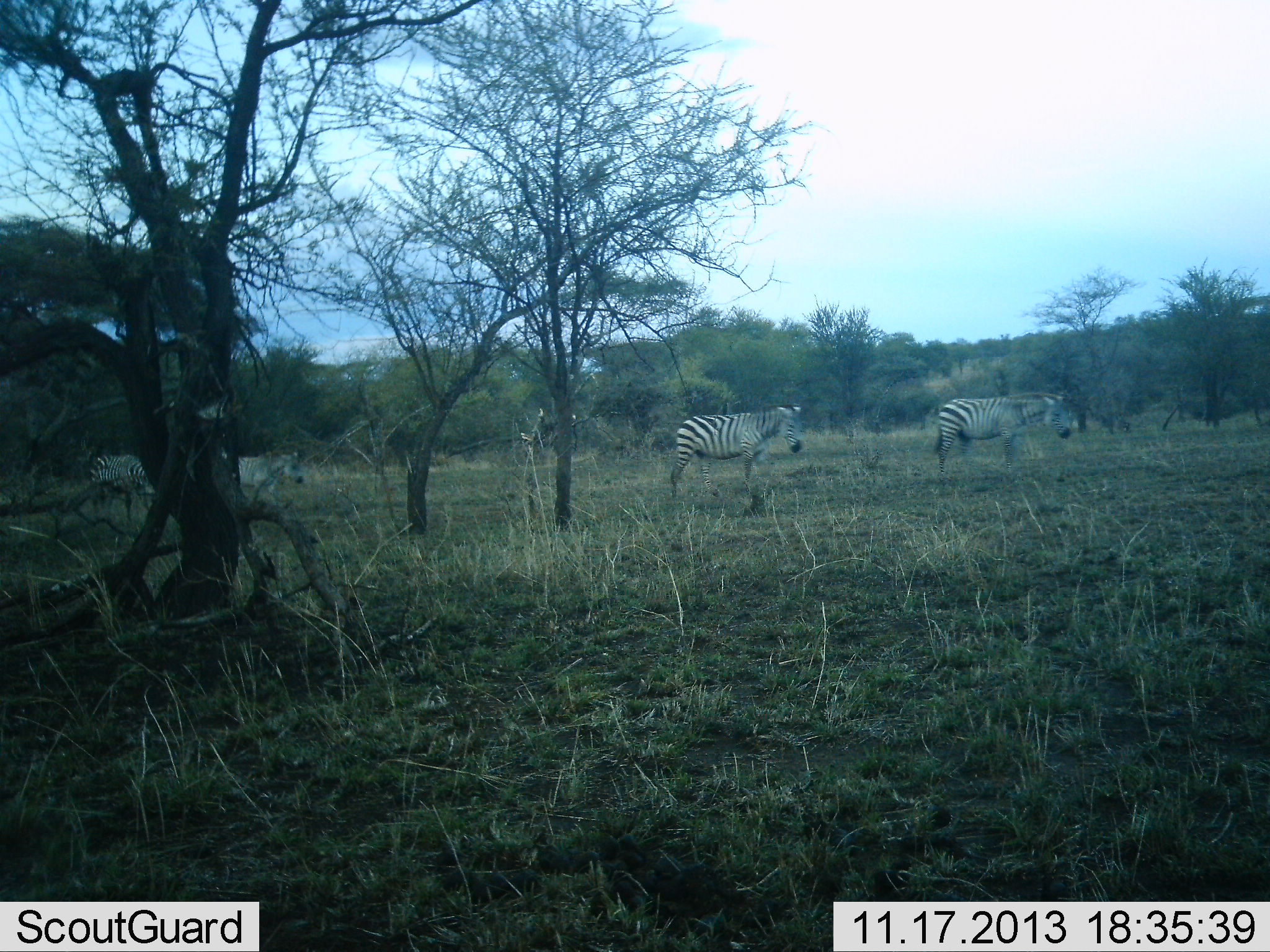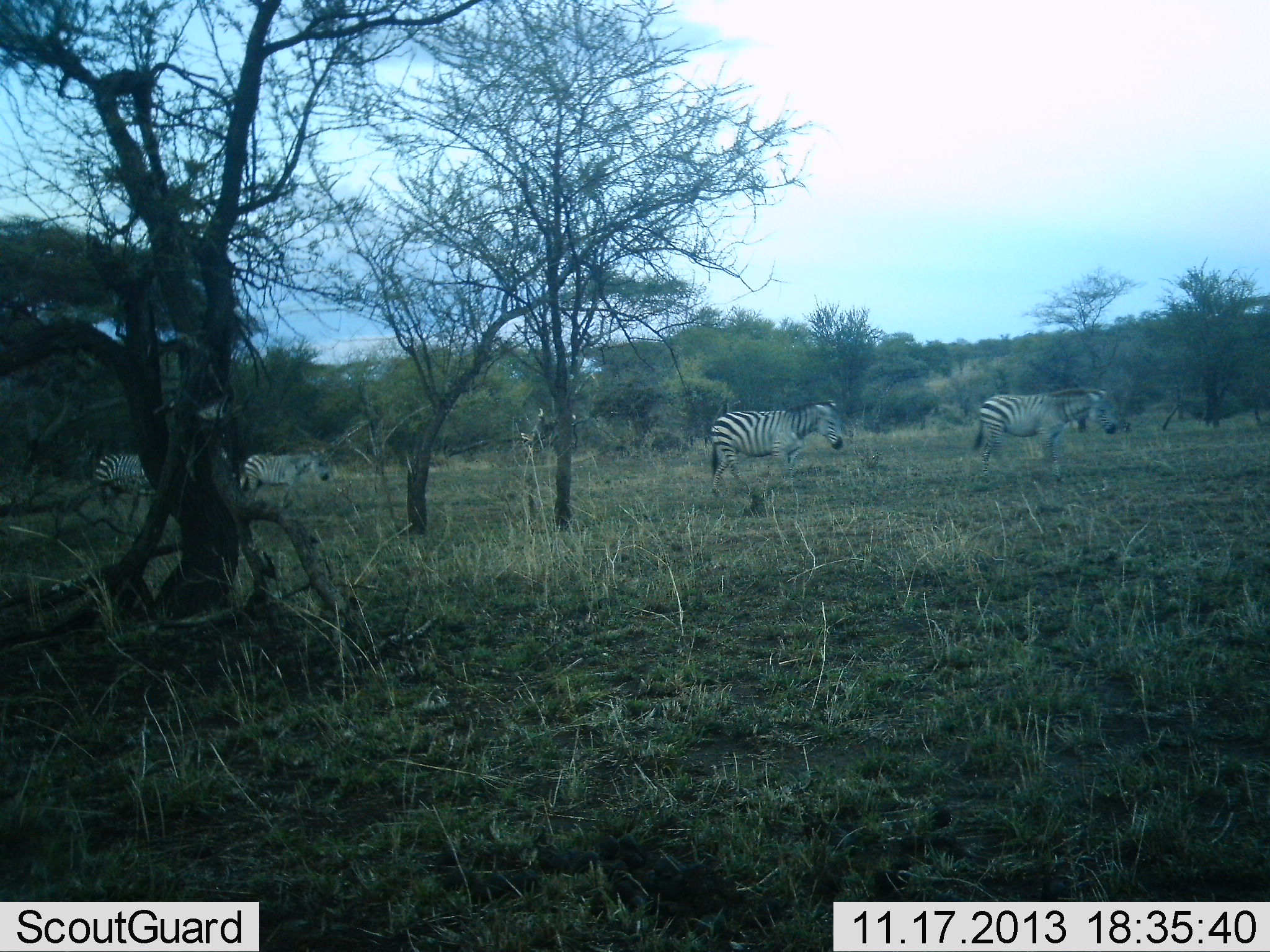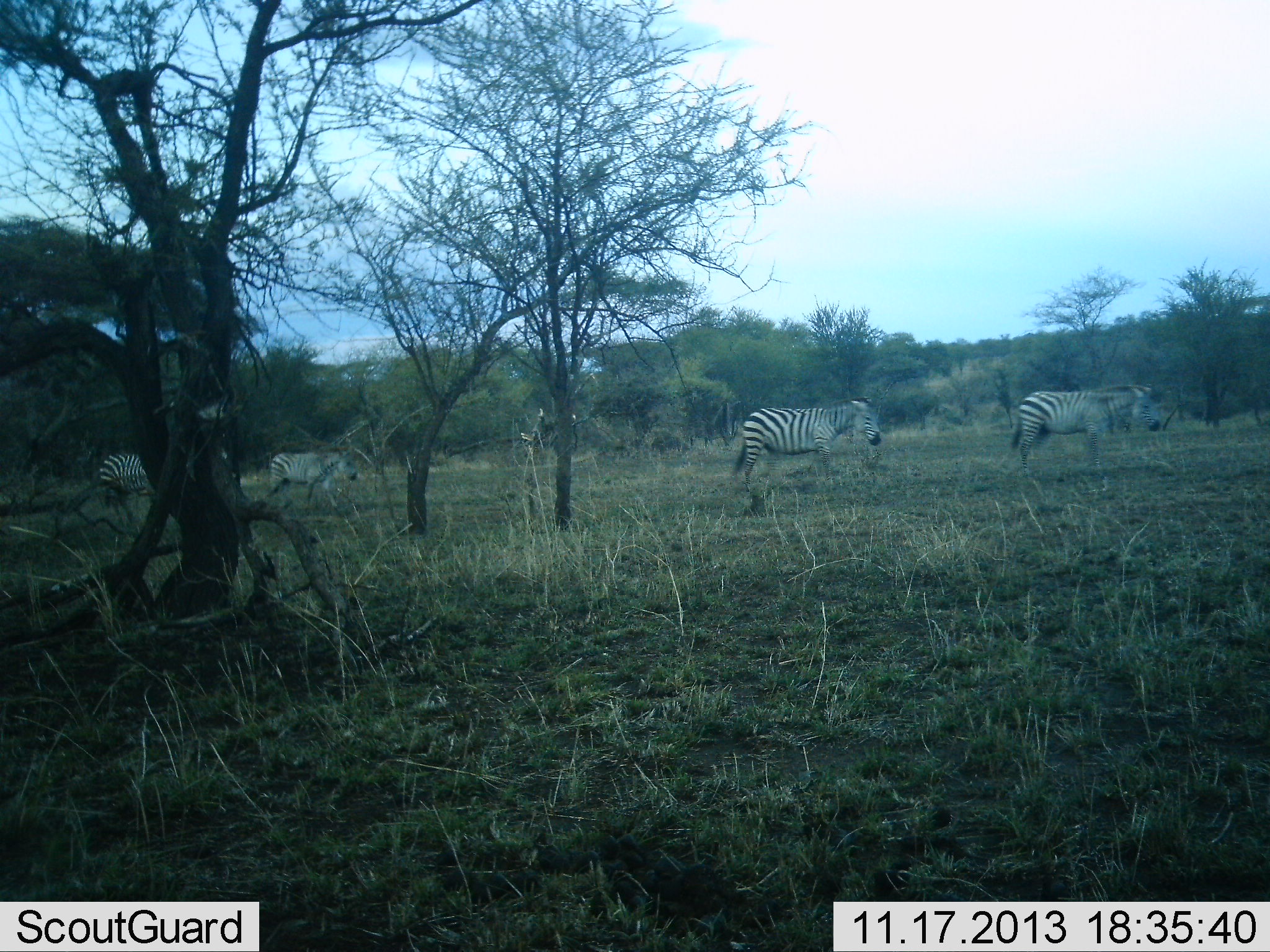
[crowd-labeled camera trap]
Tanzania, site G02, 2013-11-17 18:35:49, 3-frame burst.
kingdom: Animalia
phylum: Chordata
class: Mammalia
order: Perissodactyla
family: Equidae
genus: Equus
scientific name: Equus quagga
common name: plains zebra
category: zebra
Zebra (plains zebra) (Equus quagga), count 4. Behavior (volunteer vote fractions): standing 0%, resting 0%, moving 100%, interacting 0%. Young present (vote fraction): 0%. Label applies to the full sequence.